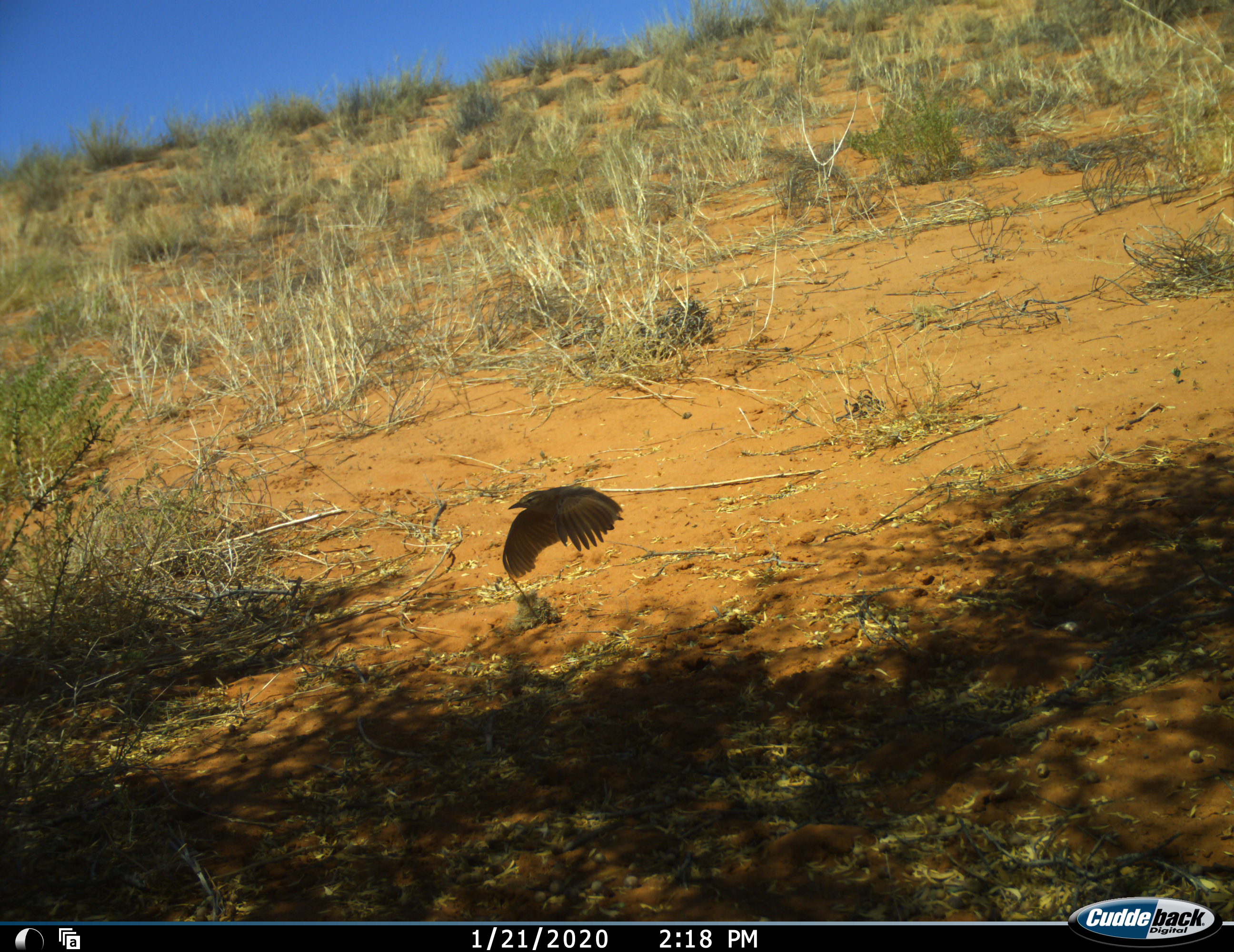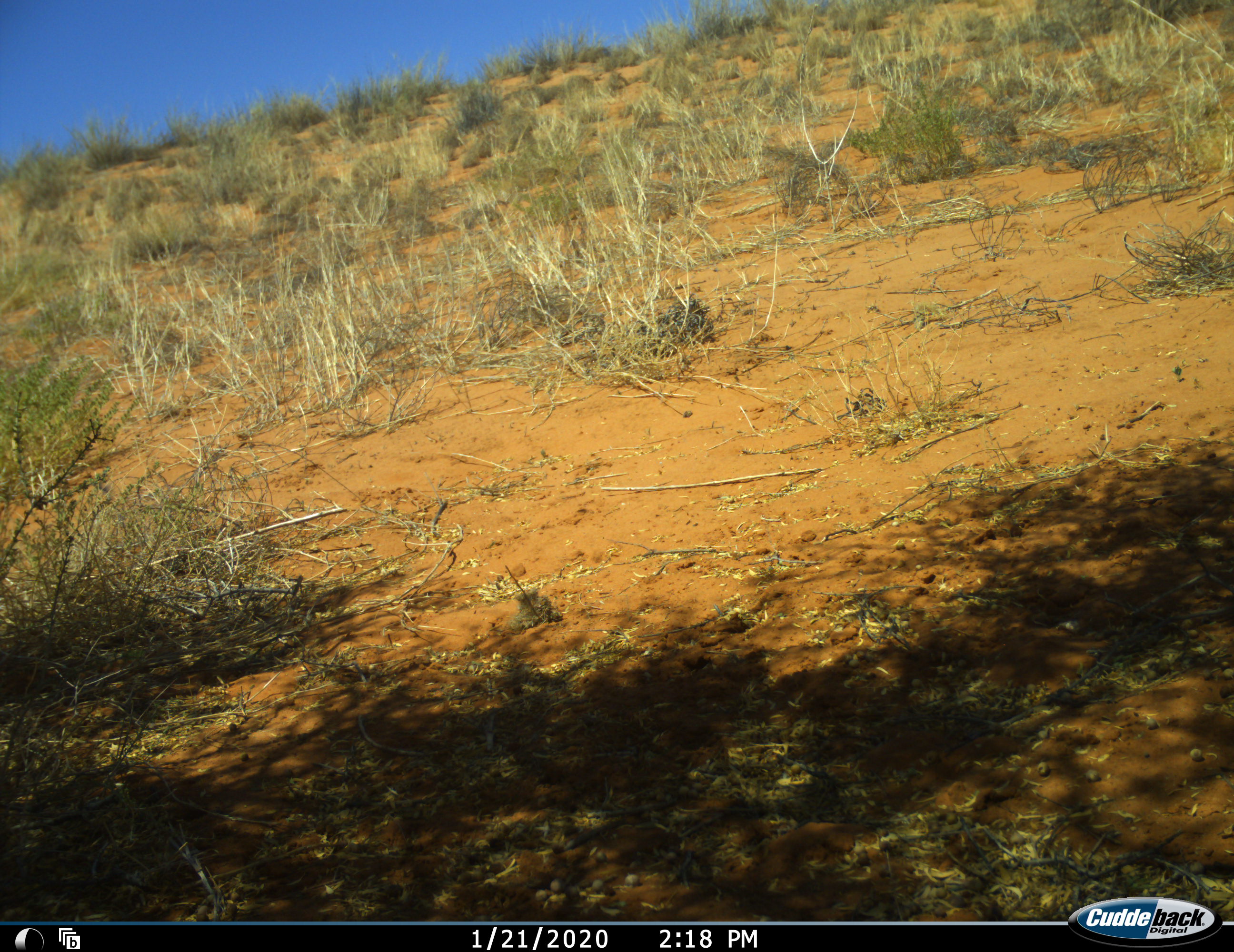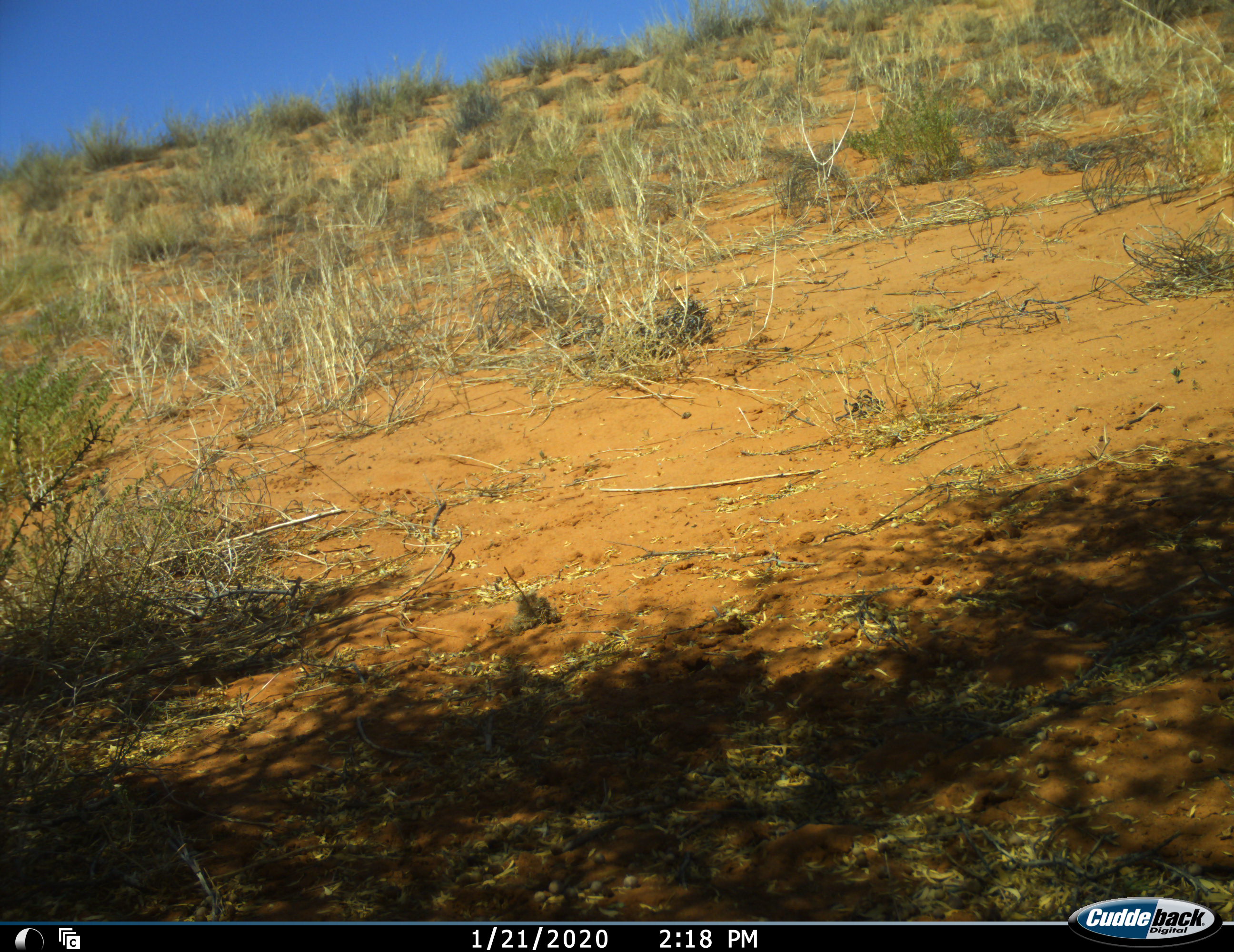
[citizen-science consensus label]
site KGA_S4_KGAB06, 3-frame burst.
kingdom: Animalia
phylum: Chordata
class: Aves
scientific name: Aves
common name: bird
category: birdother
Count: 1.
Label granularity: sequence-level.